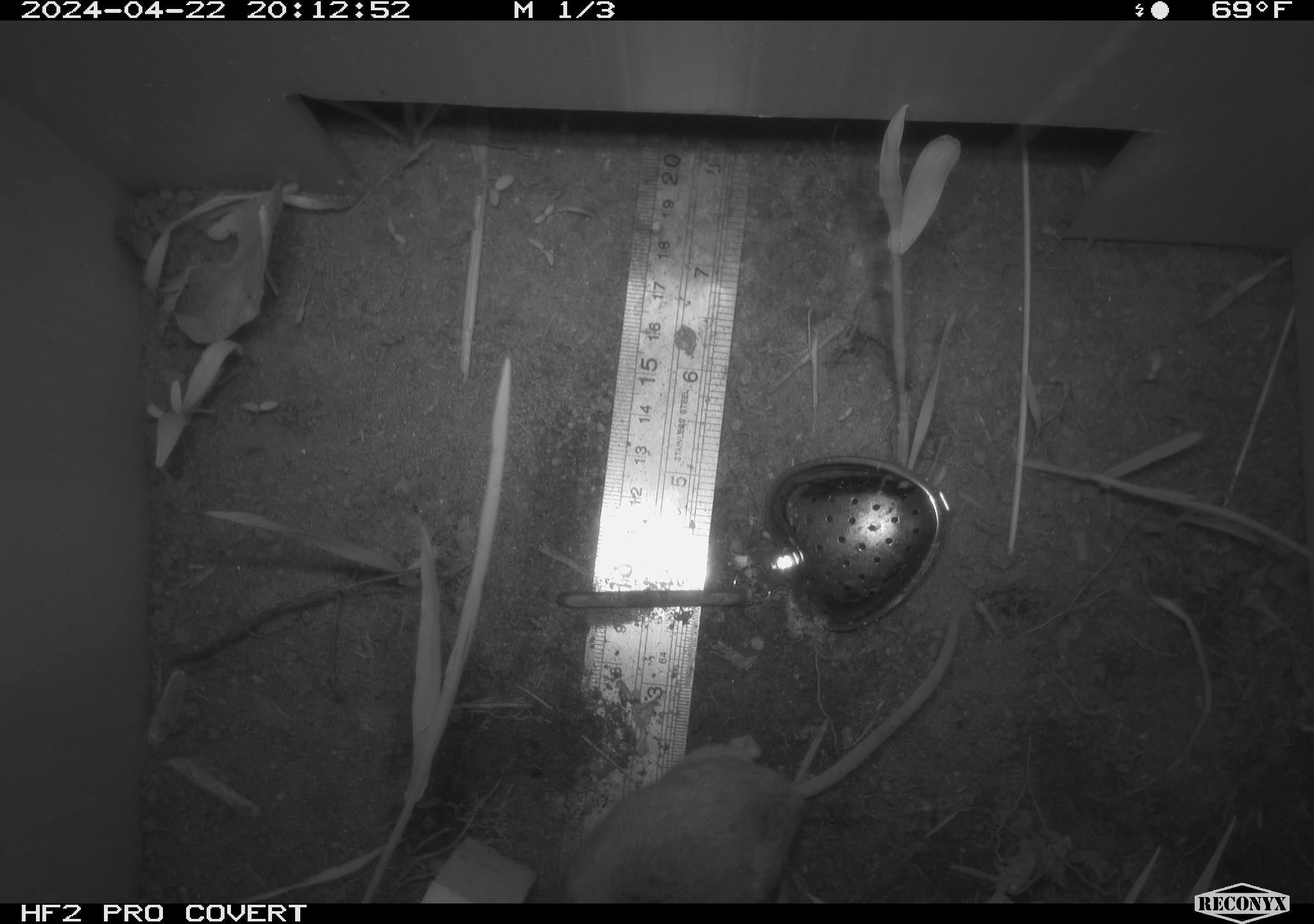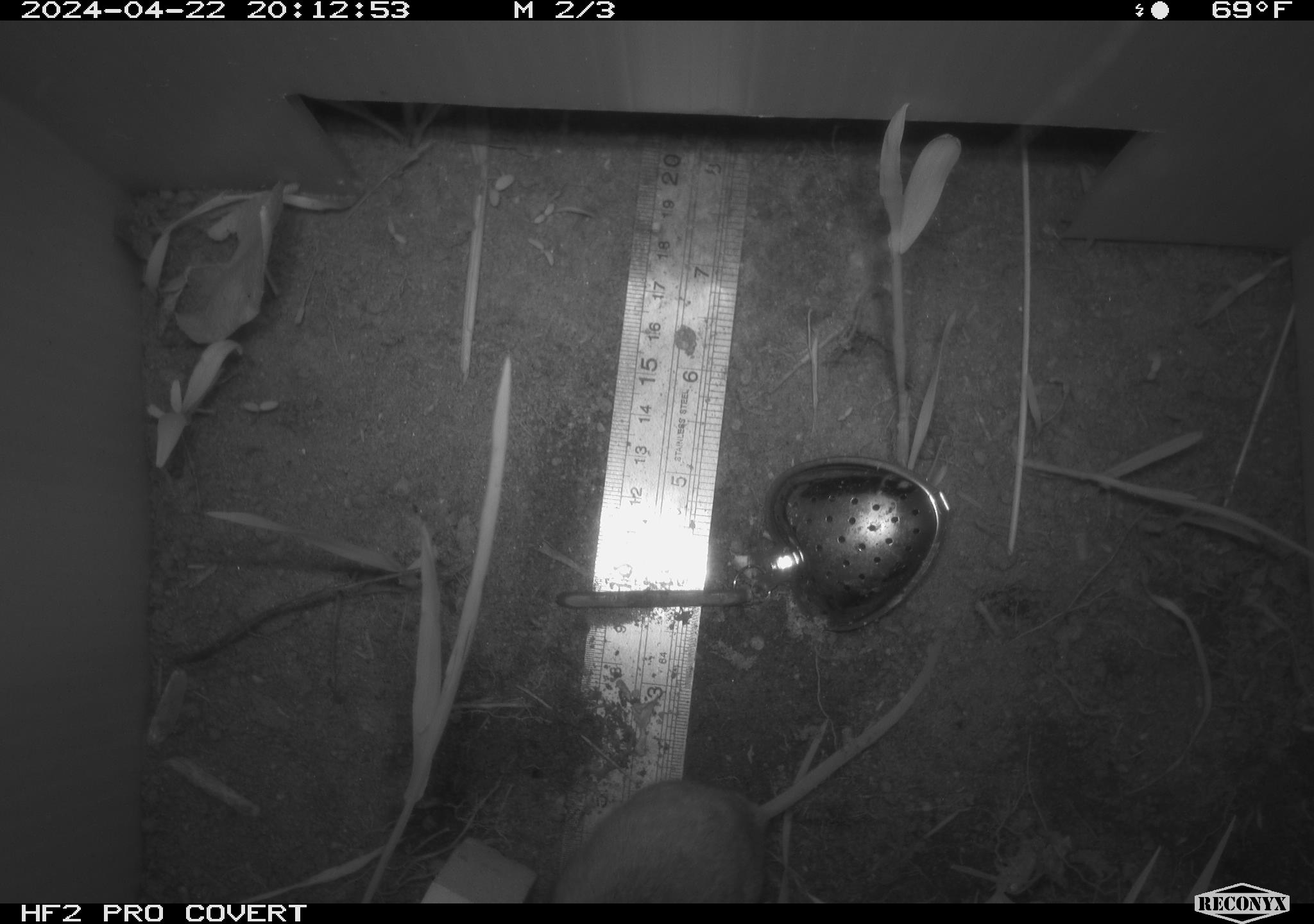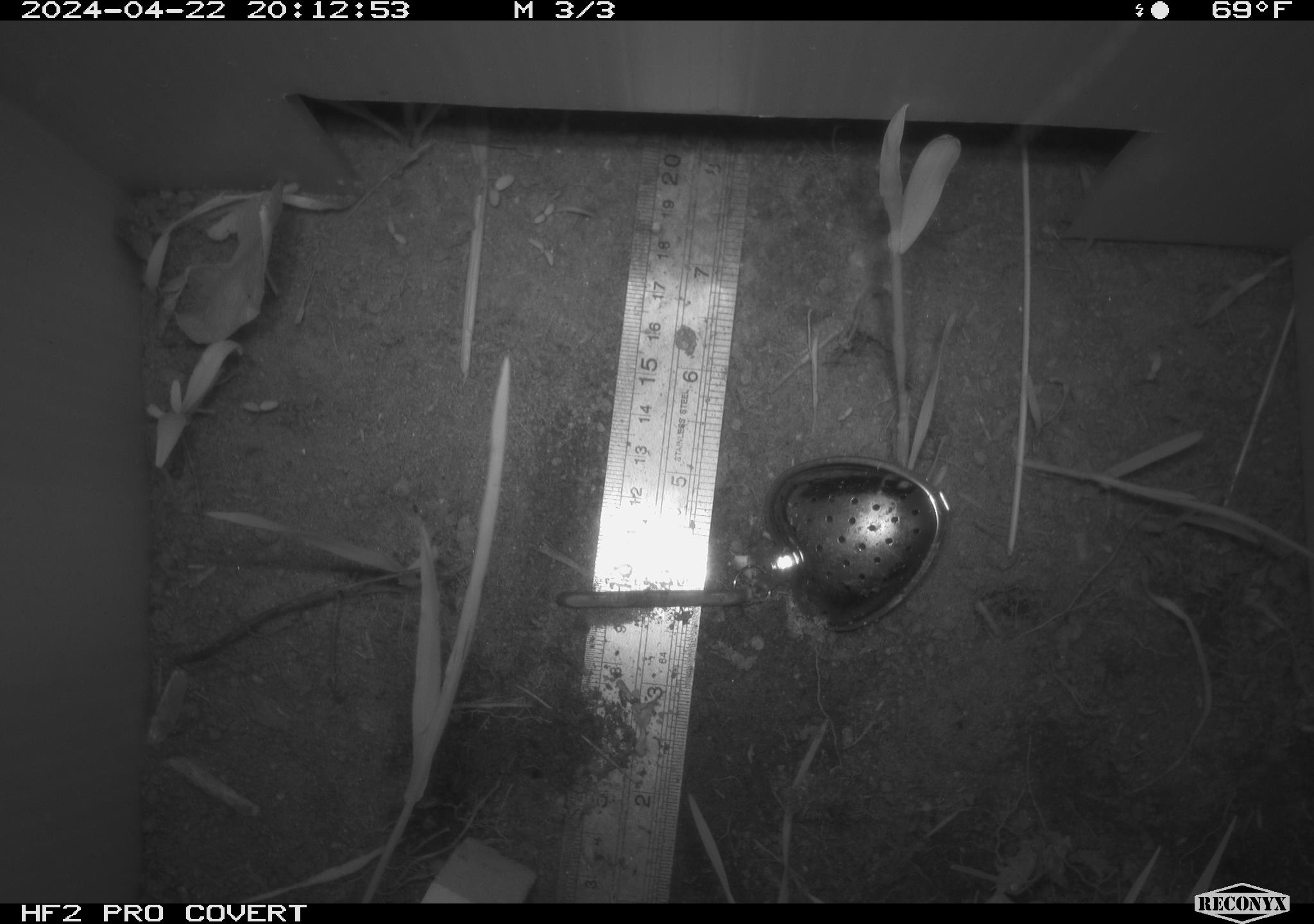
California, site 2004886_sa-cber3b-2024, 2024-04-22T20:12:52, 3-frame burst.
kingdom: Animalia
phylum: Chordata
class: Mammalia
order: Rodentia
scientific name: Rodentia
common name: mouse species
Mouse species (Rodentia).